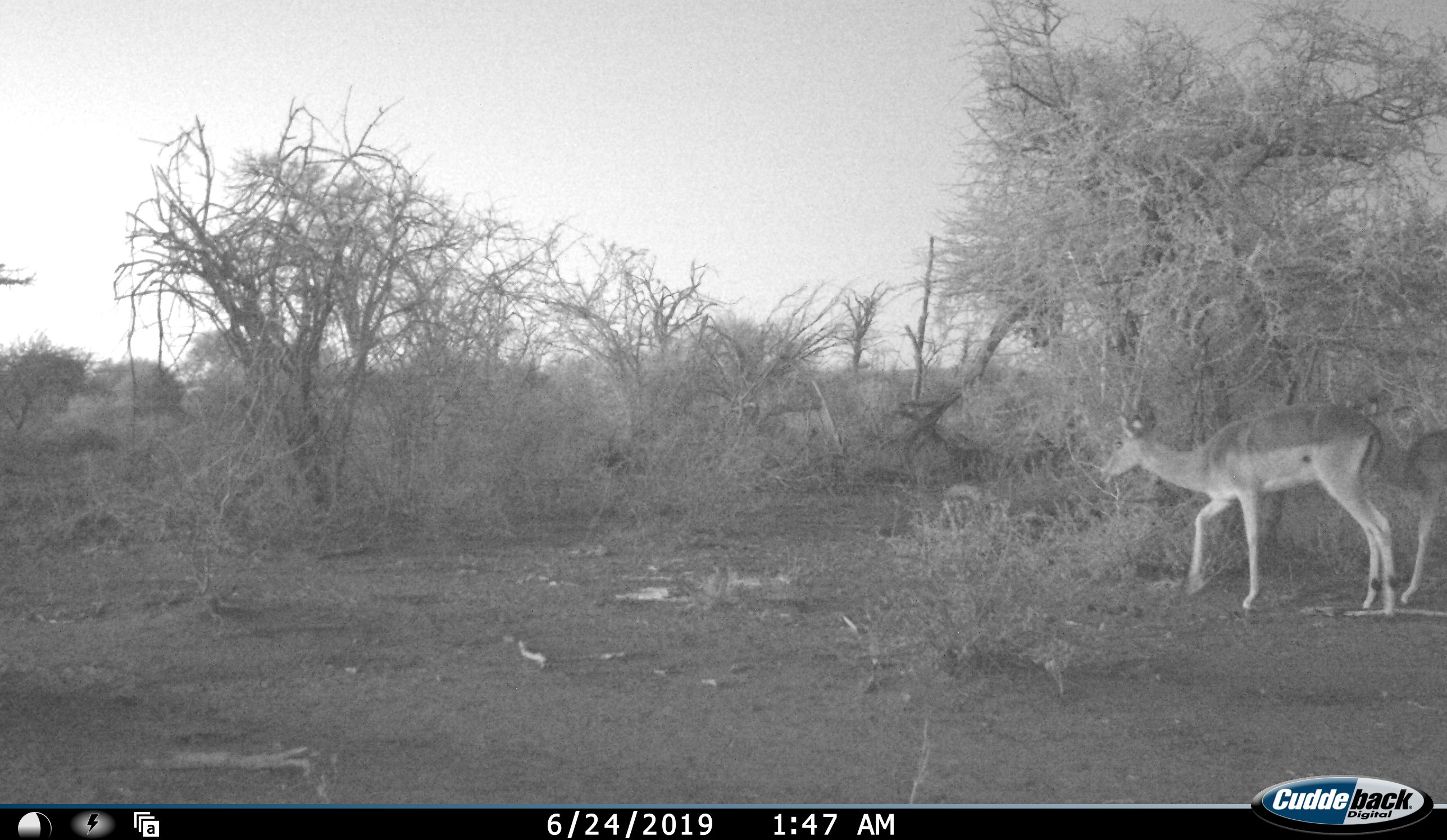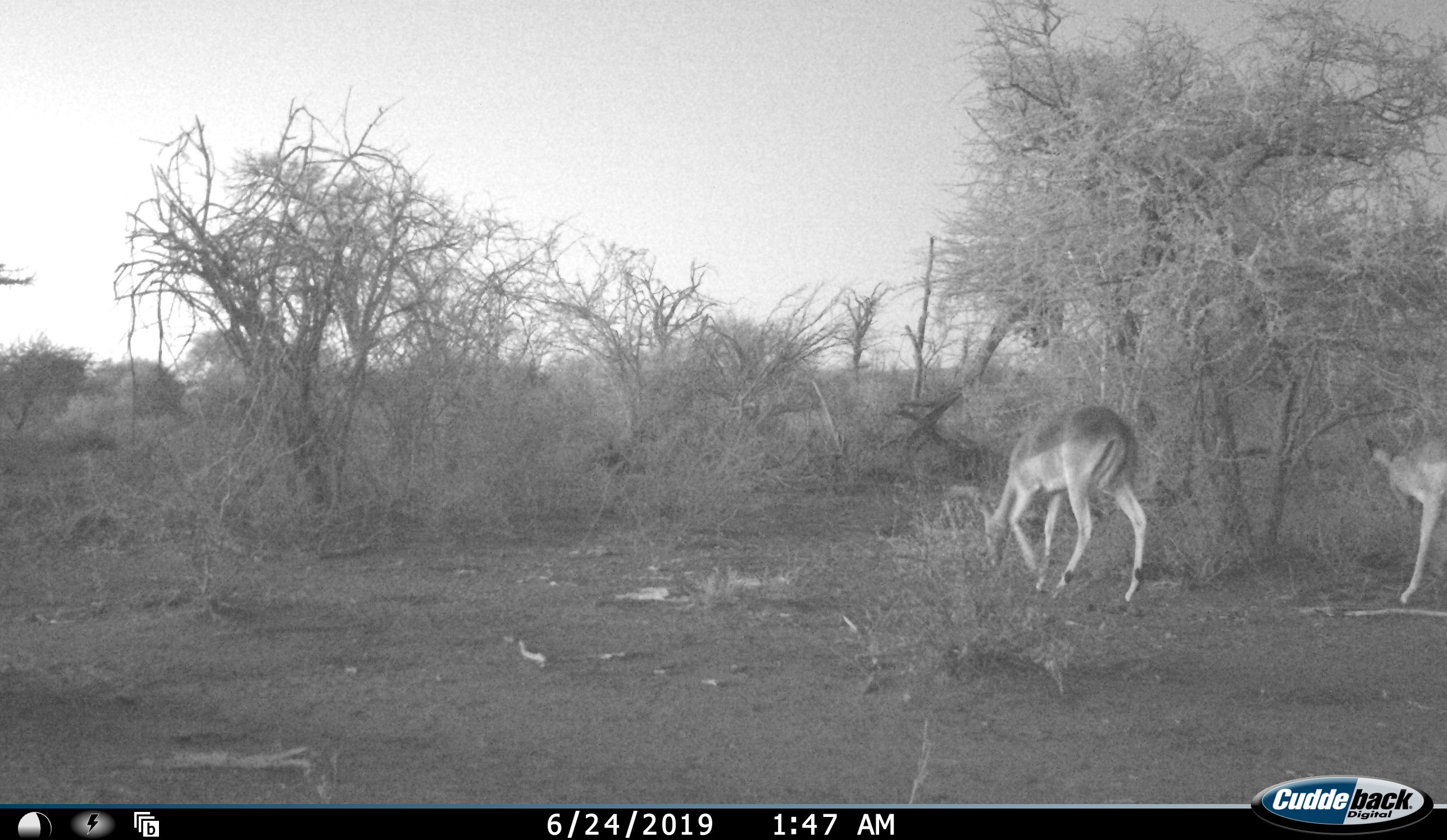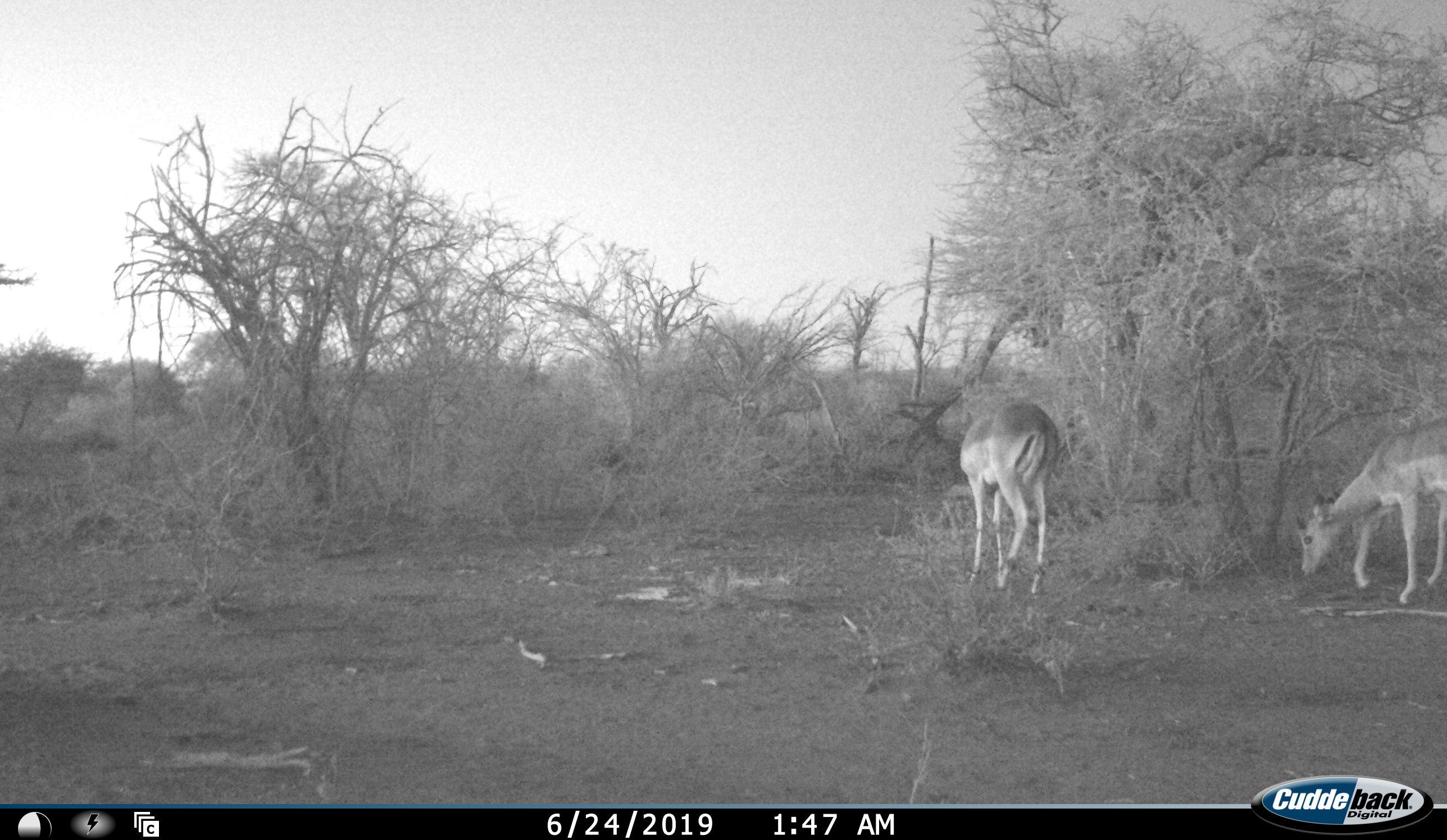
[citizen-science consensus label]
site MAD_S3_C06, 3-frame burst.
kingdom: Animalia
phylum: Chordata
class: Mammalia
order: Artiodactyla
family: Bovidae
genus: Aepyceros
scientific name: Aepyceros melampus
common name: impala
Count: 2.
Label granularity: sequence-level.